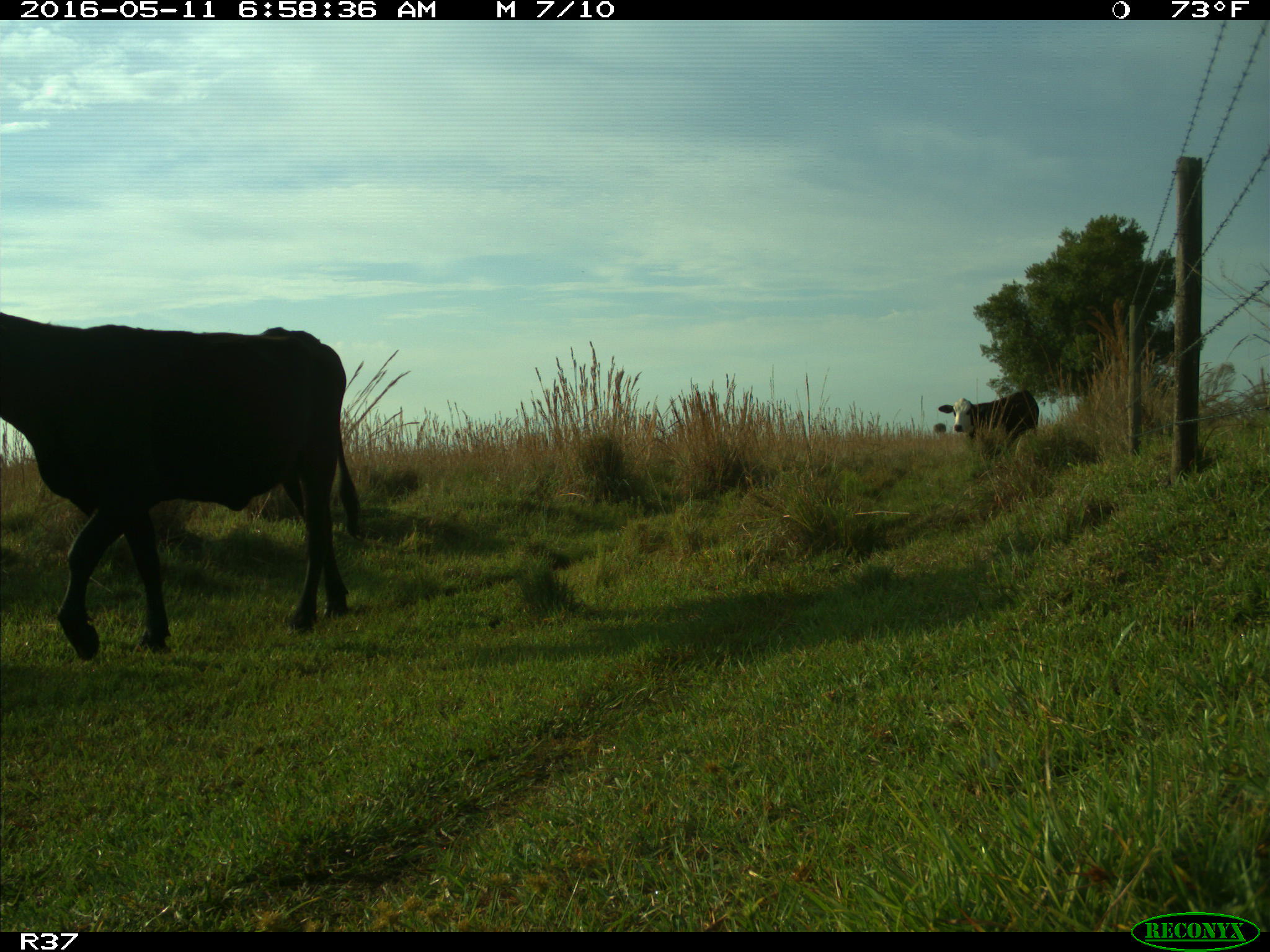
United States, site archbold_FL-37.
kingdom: Animalia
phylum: Chordata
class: Mammalia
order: Artiodactyla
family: Bovidae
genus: Bos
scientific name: Bos taurus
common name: domestic cow